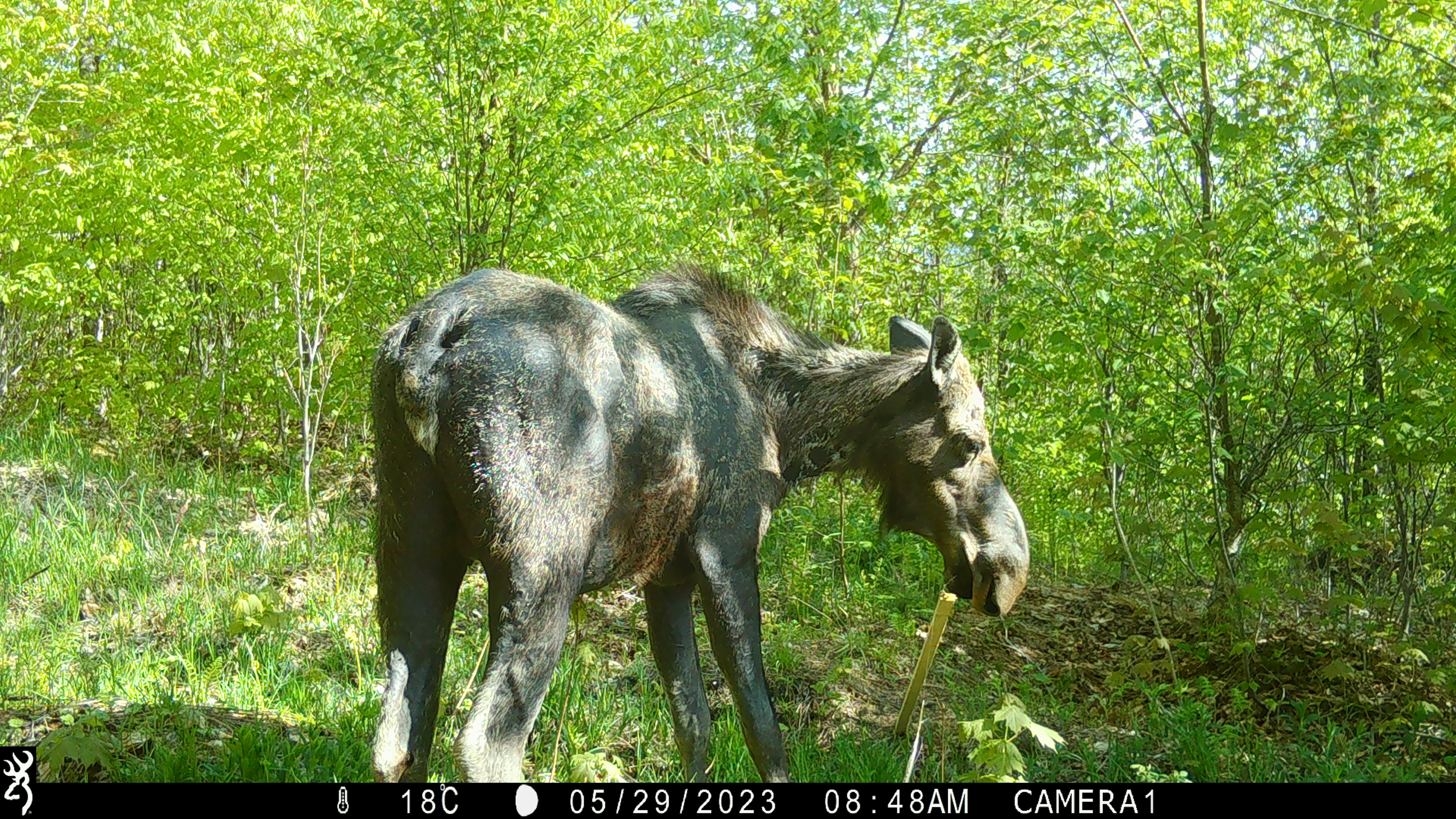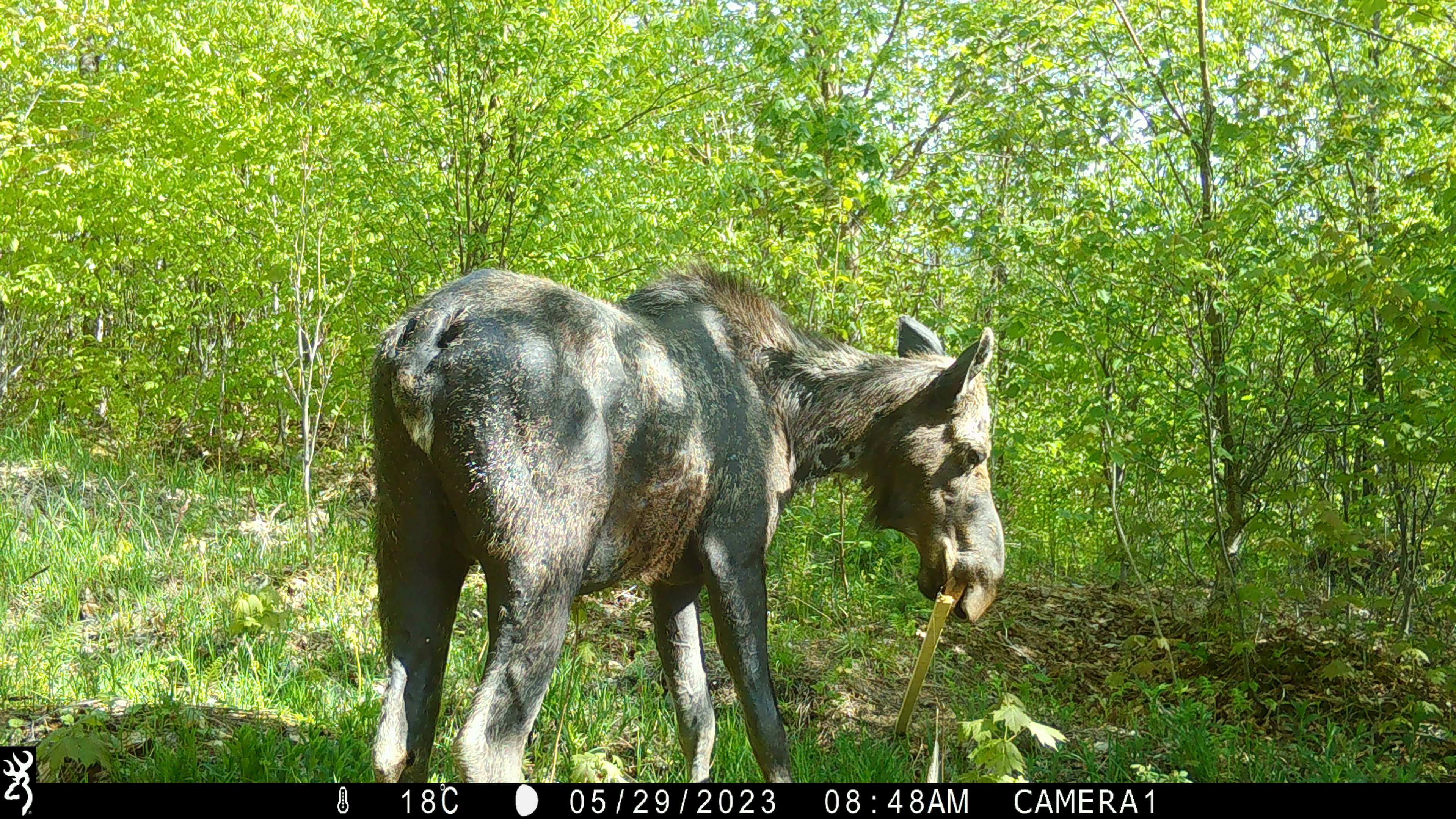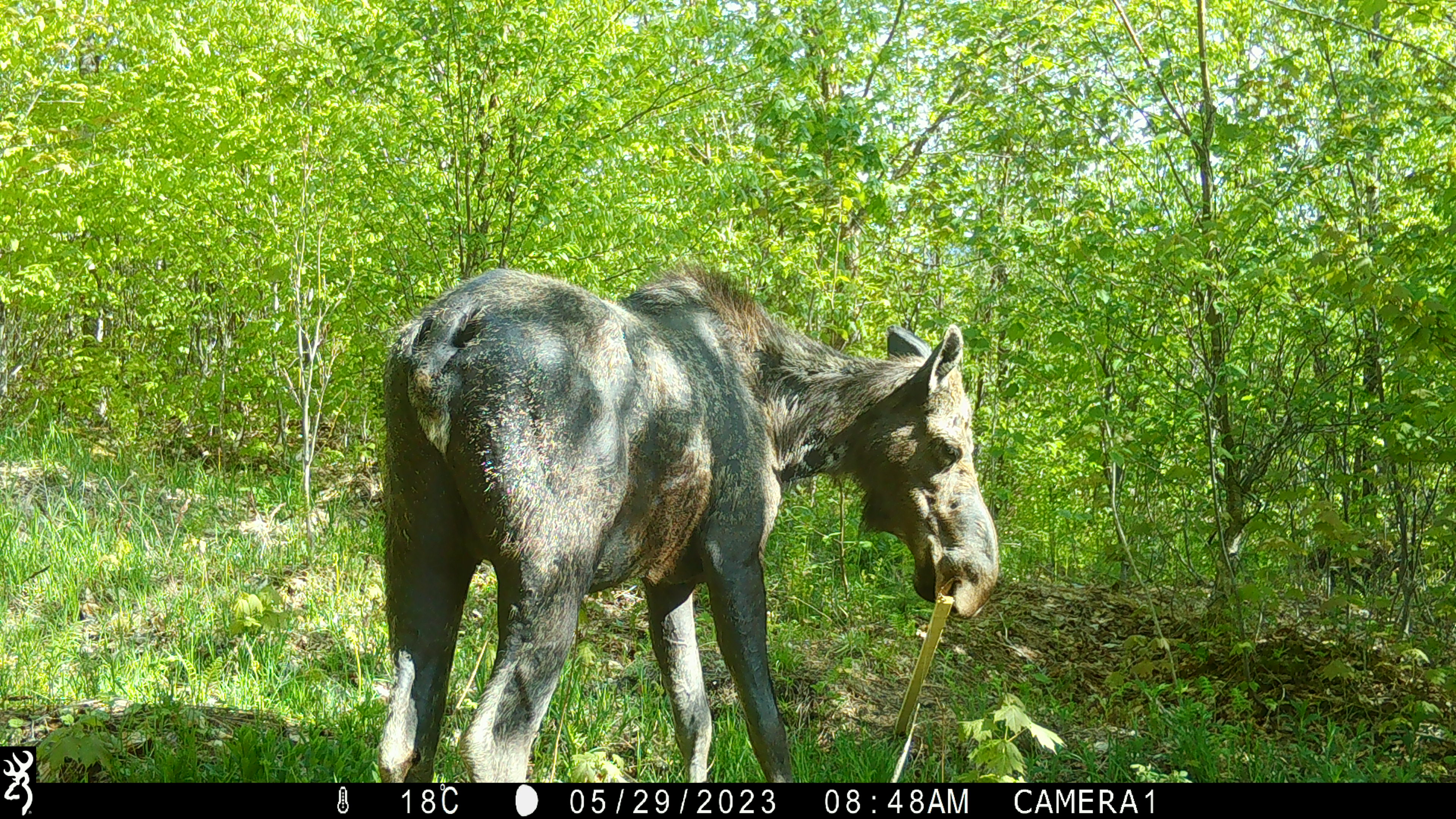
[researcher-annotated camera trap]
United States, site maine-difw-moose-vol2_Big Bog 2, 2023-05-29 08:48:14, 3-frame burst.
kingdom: Animalia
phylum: Chordata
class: Mammalia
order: Artiodactyla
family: Cervidae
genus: Alces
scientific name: Alces alces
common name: moose